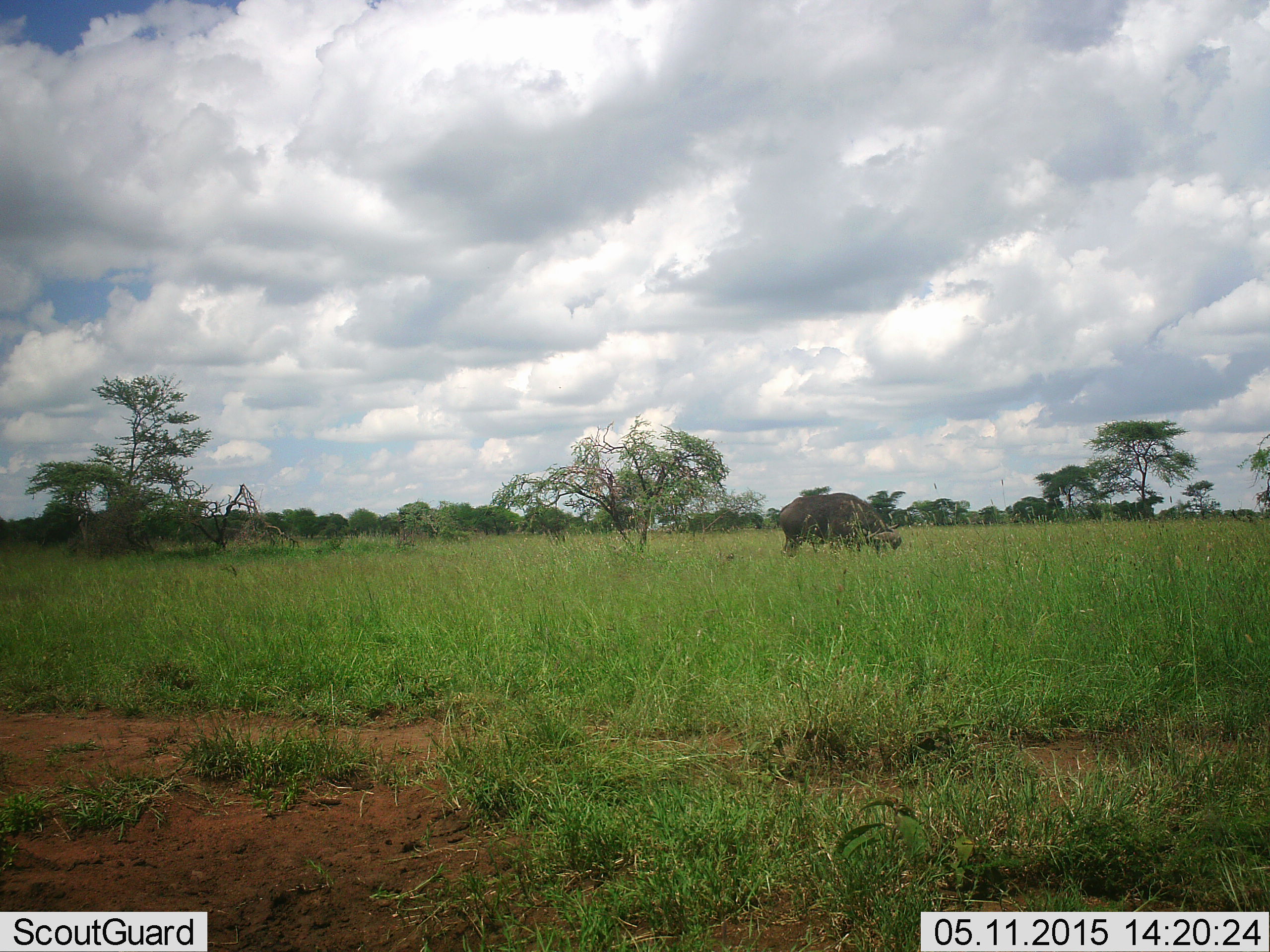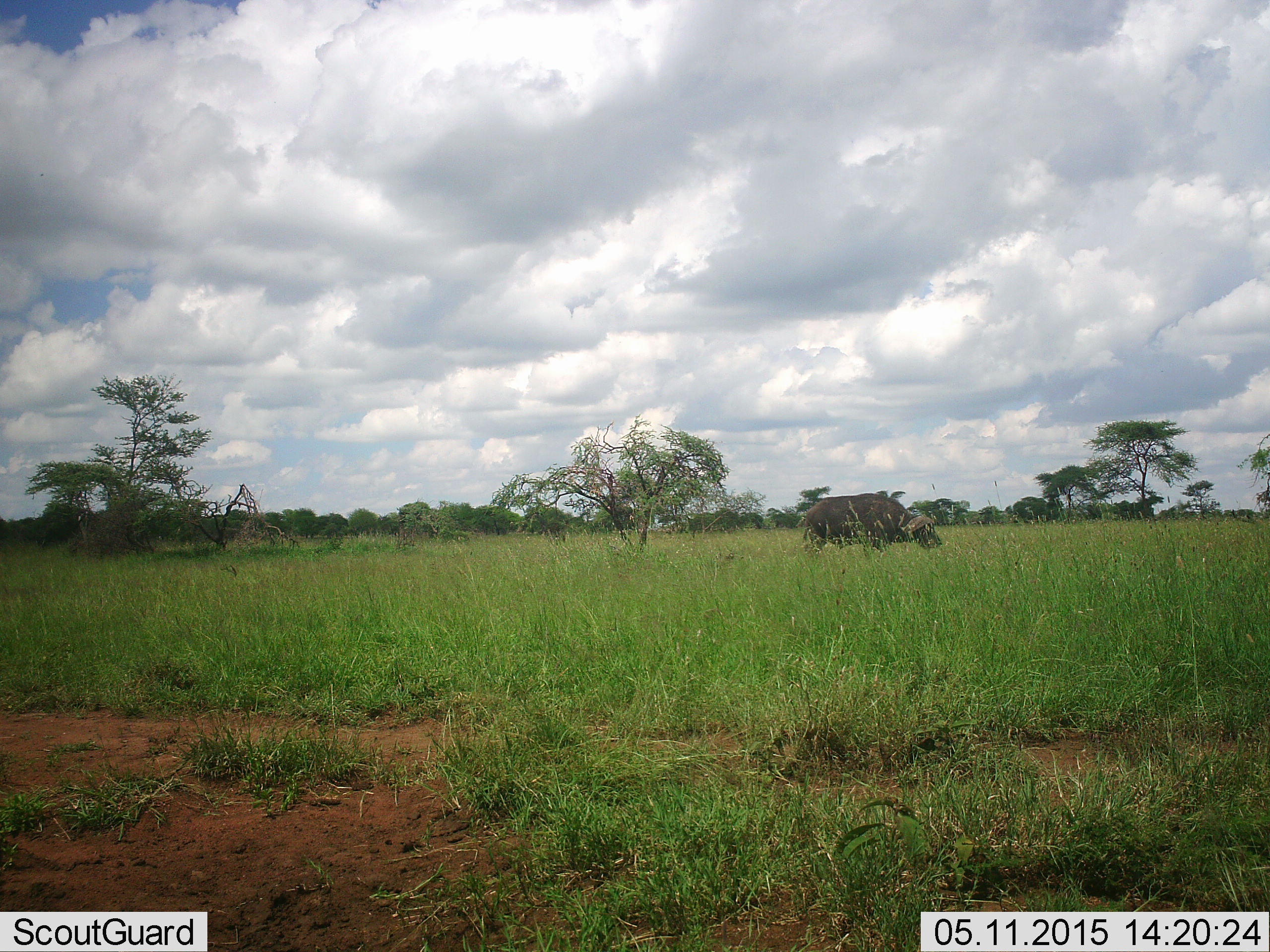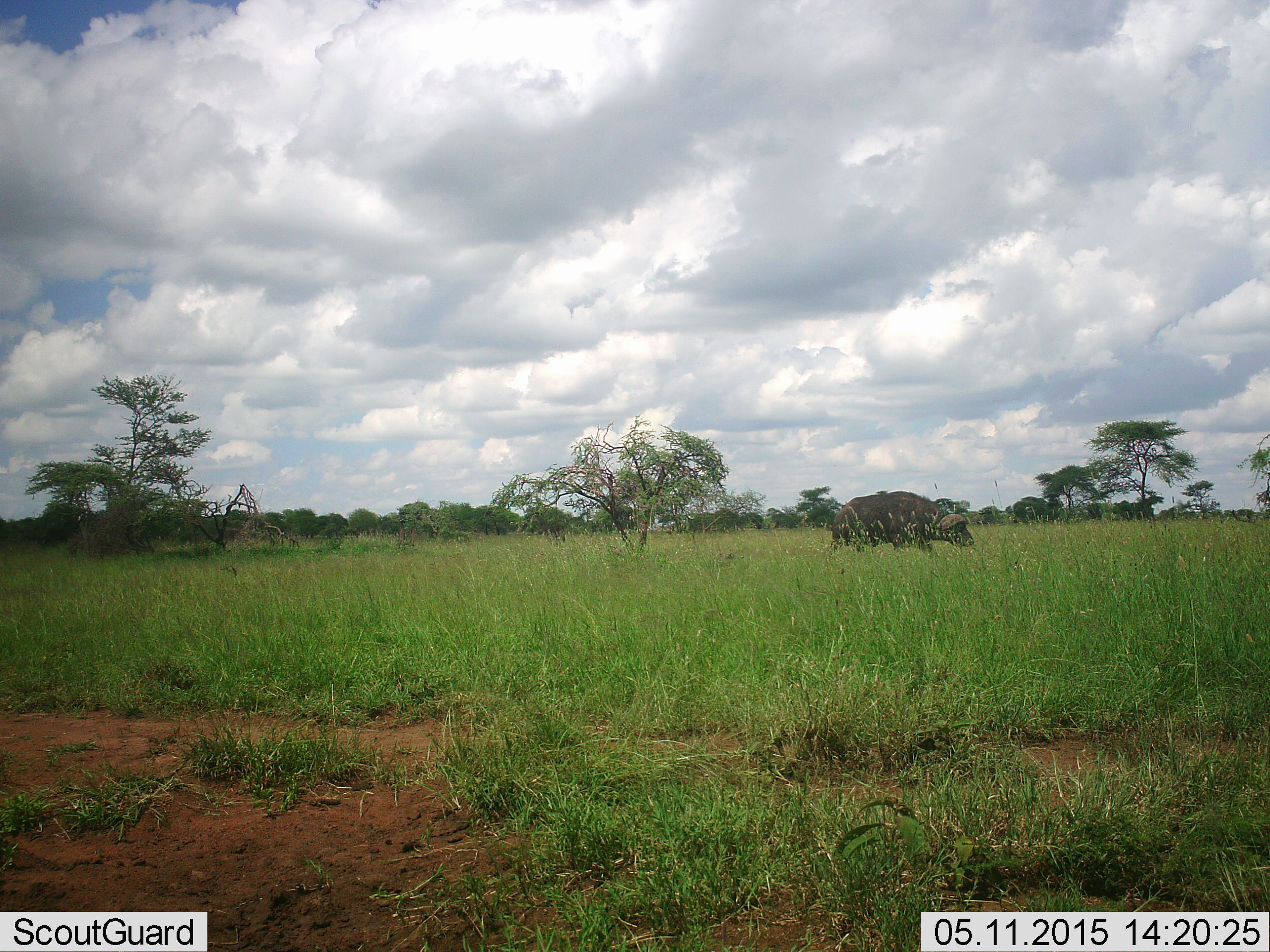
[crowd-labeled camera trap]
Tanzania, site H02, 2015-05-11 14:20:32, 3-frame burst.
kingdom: Animalia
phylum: Chordata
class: Mammalia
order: Artiodactyla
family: Bovidae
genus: Syncerus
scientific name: Syncerus caffer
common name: cape buffalo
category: buffalo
Buffalo (cape buffalo) (Syncerus caffer), count 1. Behavior (volunteer vote fractions): standing 10%, resting 0%, moving 70%, interacting 0%. Young present (vote fraction): 0%. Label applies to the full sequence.